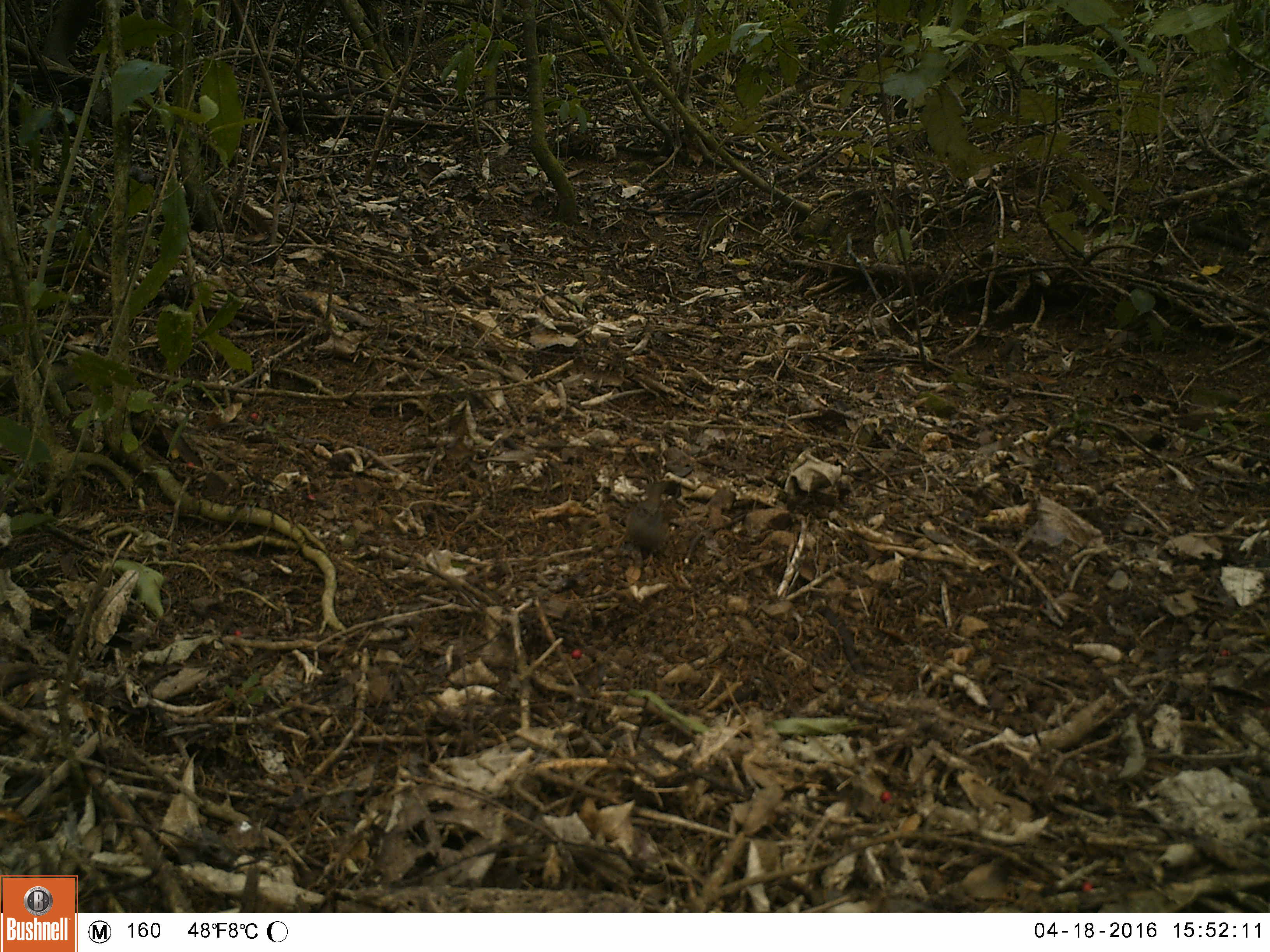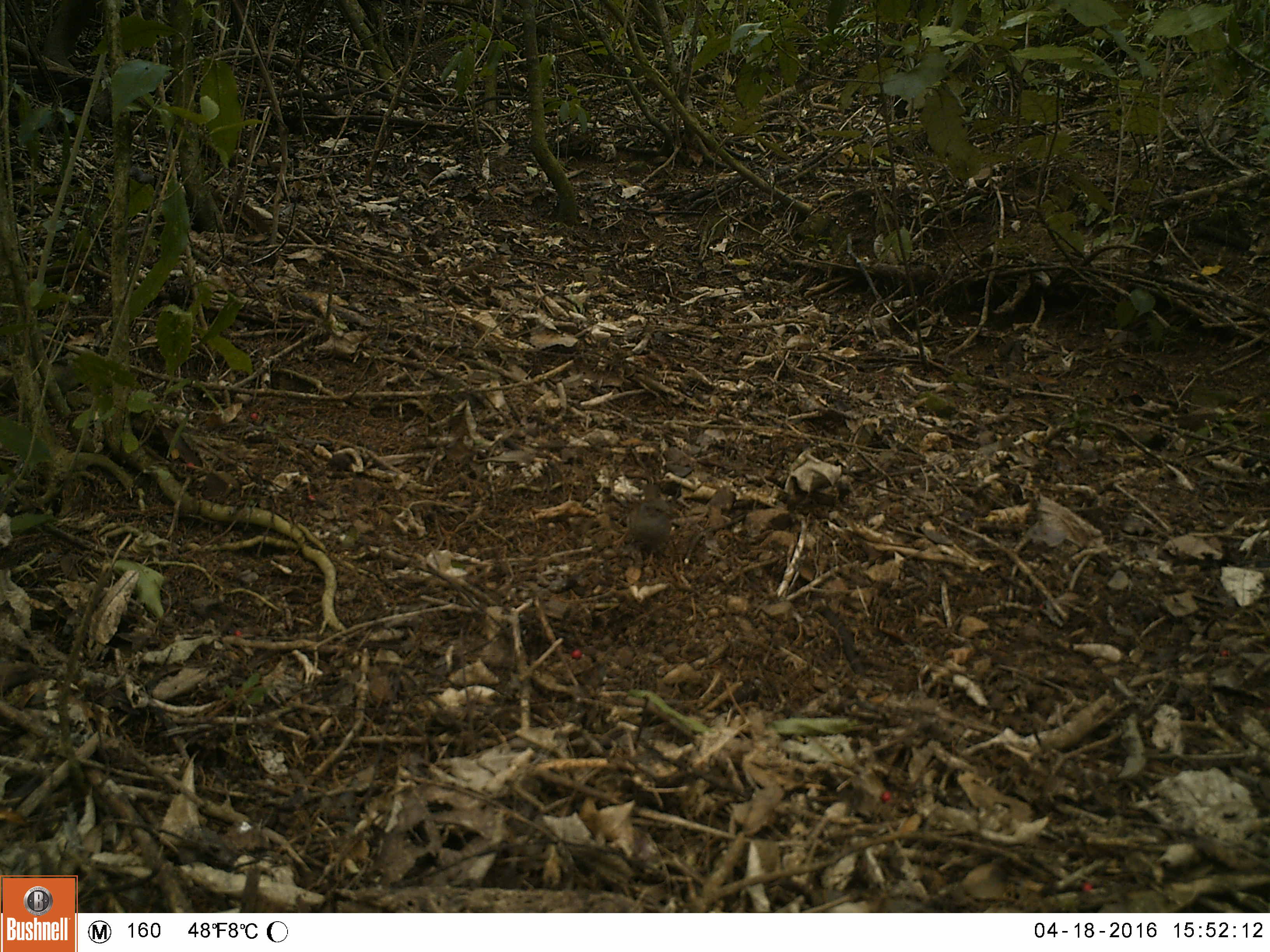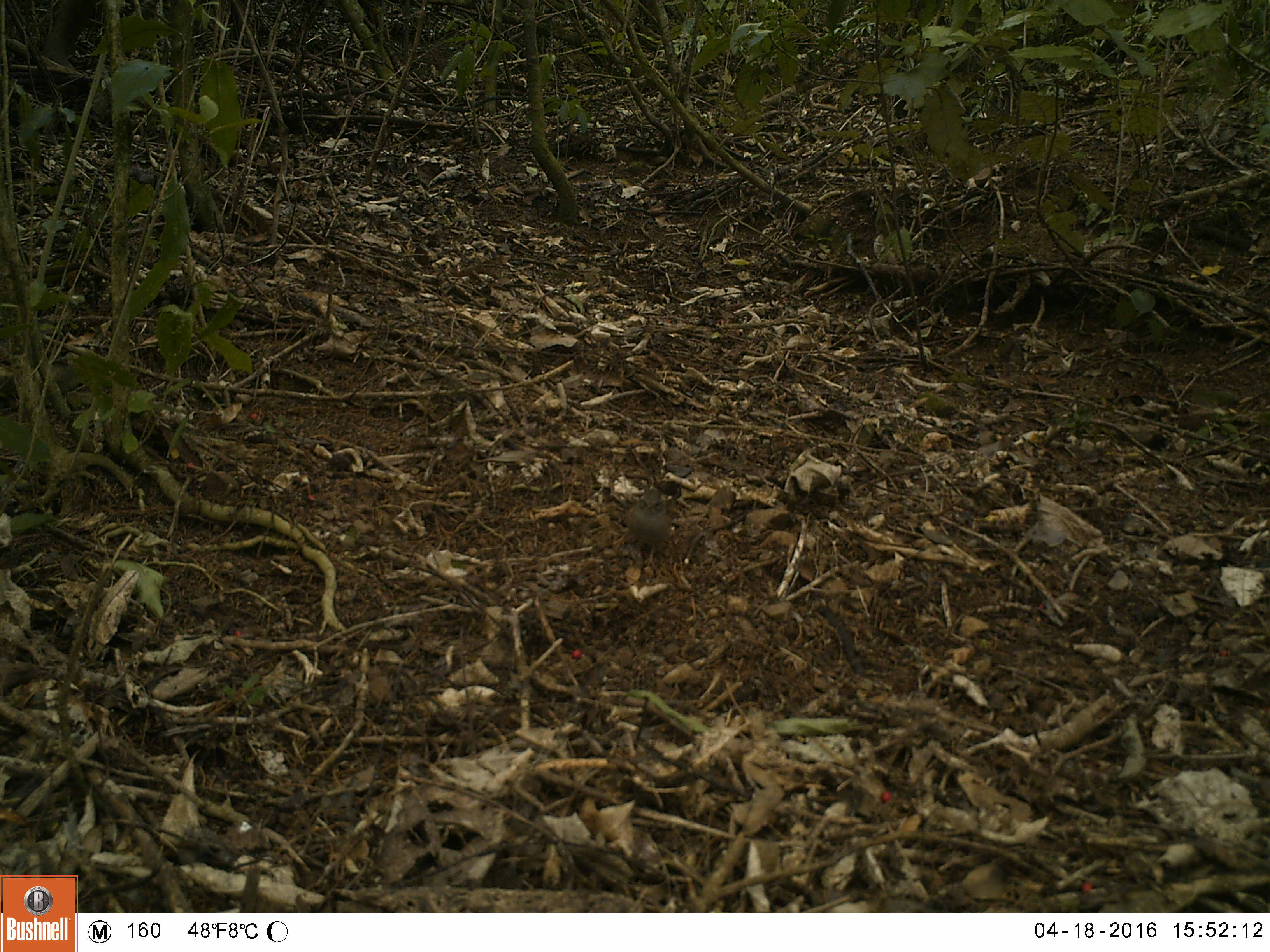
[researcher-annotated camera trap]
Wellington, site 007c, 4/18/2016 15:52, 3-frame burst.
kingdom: Animalia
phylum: Chordata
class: Aves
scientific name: Aves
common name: bird